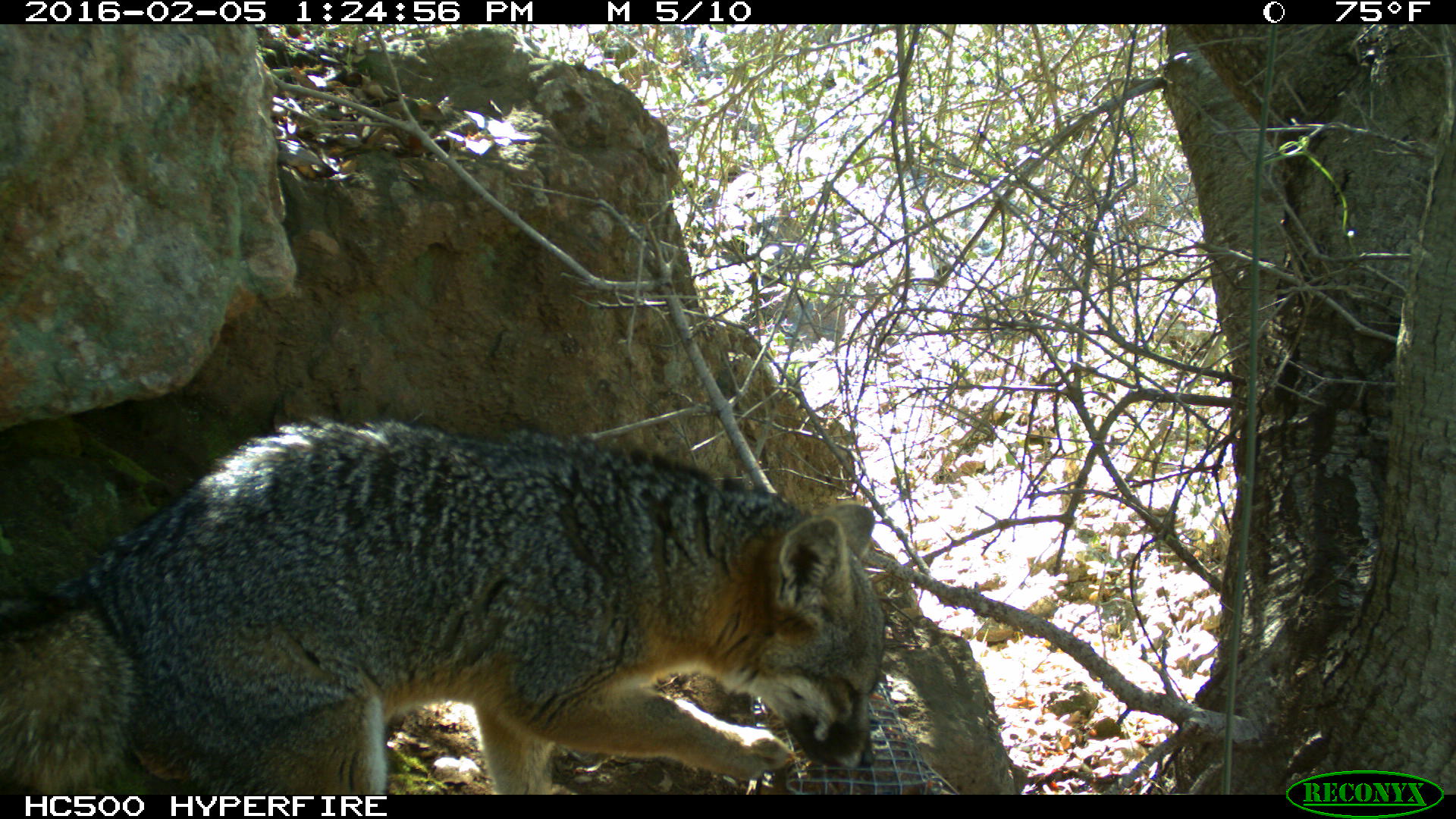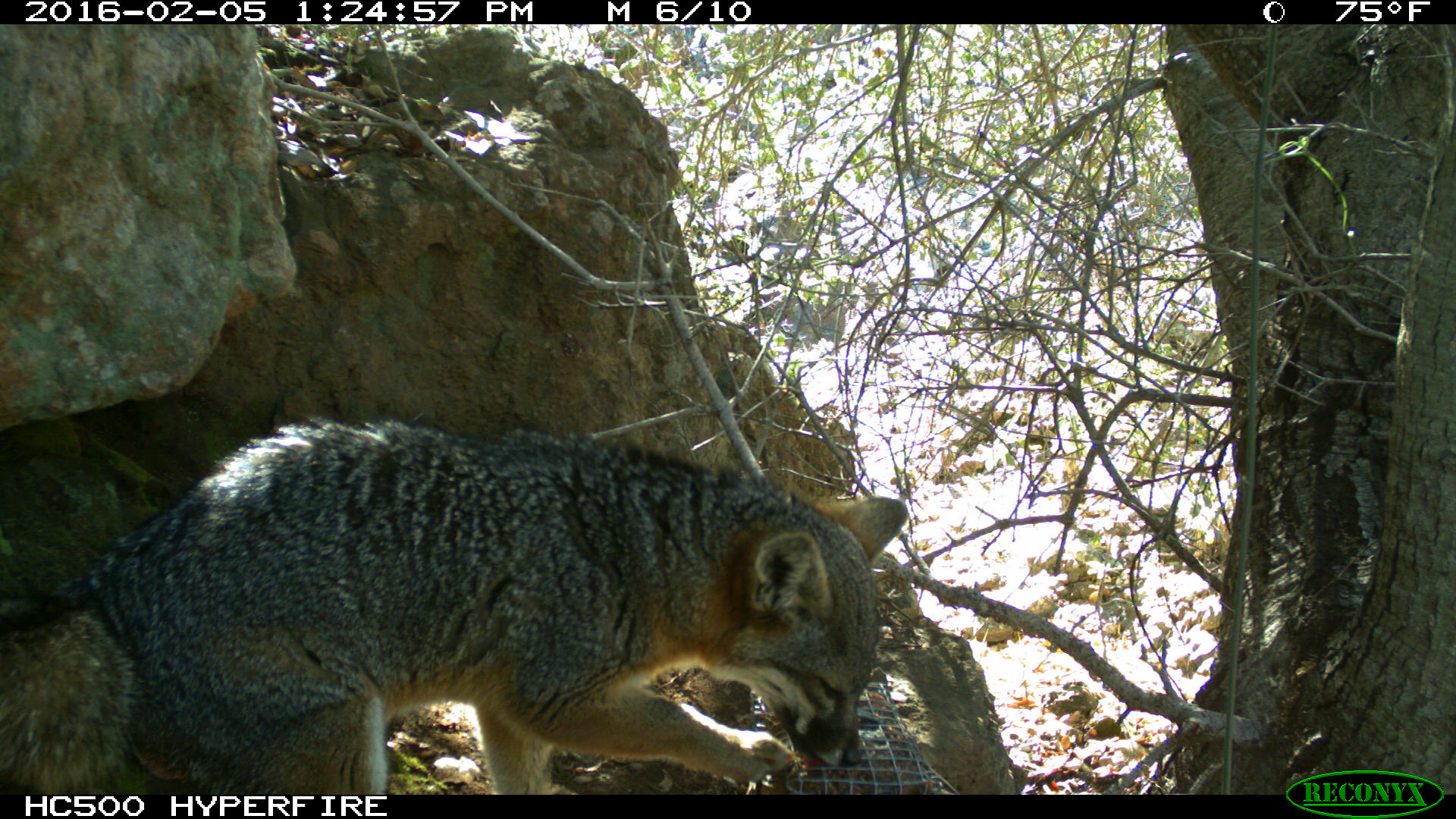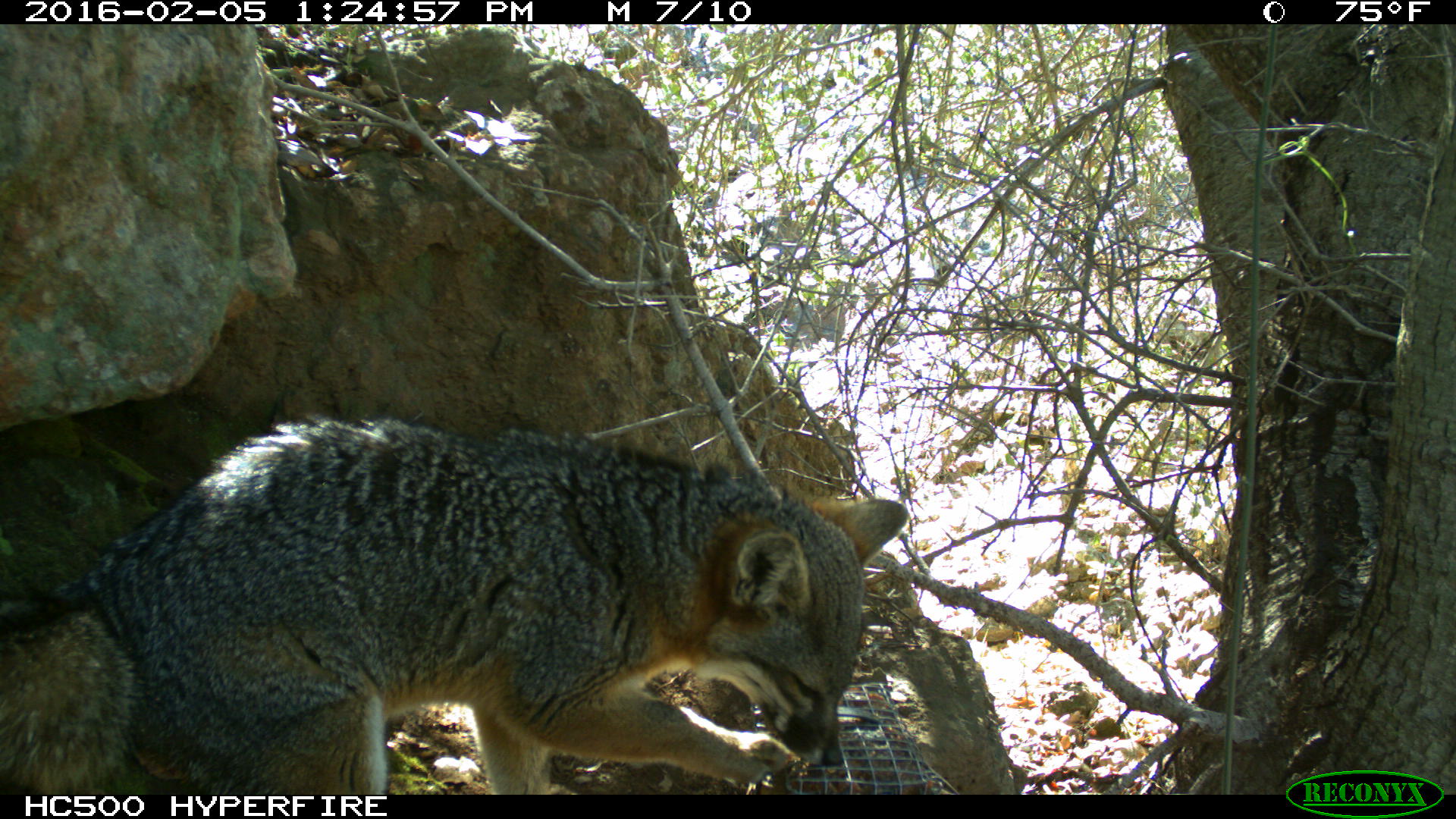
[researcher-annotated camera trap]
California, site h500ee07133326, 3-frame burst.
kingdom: Animalia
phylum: Chordata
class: Mammalia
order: Carnivora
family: Canidae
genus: Urocyon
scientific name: Urocyon littoralis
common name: island fox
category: fox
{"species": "fox (island fox) (Urocyon littoralis)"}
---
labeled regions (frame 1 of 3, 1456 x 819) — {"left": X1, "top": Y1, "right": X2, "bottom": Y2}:
fox: {"left": 0, "top": 413, "right": 883, "bottom": 795}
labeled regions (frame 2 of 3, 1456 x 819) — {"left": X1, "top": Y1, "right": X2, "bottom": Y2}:
fox: {"left": 0, "top": 419, "right": 907, "bottom": 794}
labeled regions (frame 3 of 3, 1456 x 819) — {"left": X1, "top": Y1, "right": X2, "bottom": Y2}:
fox: {"left": 0, "top": 413, "right": 908, "bottom": 794}